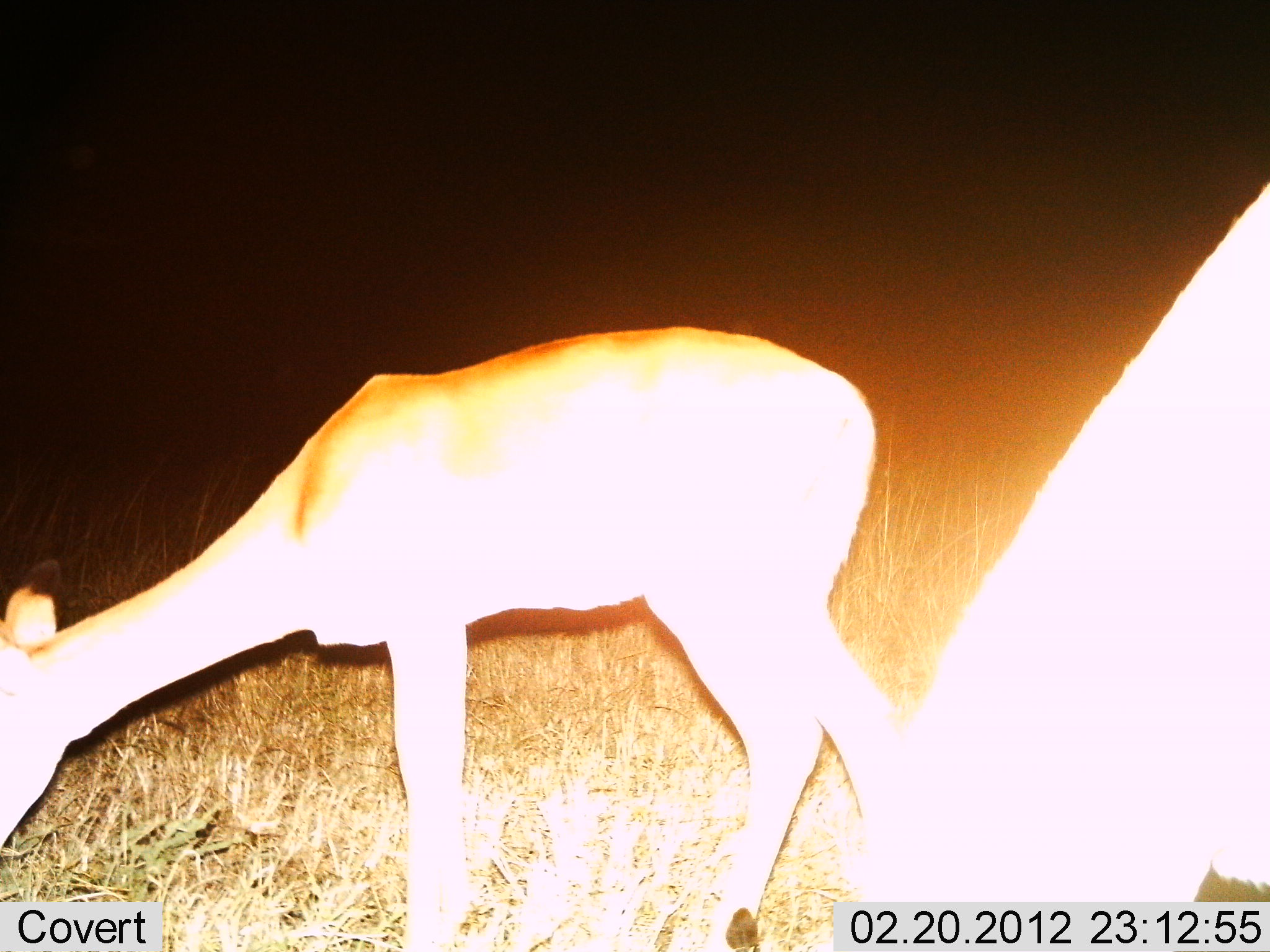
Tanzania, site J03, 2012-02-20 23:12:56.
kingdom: Animalia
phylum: Chordata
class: Mammalia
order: Artiodactyla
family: Bovidae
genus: Redunca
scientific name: Redunca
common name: reedbuck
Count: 2.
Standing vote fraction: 57%.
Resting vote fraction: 0%.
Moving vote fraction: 0%.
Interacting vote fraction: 0%.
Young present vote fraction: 14%.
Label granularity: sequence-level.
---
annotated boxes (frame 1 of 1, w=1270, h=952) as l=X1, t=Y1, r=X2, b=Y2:
animal: l=1, t=323, r=975, b=952; l=844, t=182, r=1270, b=903